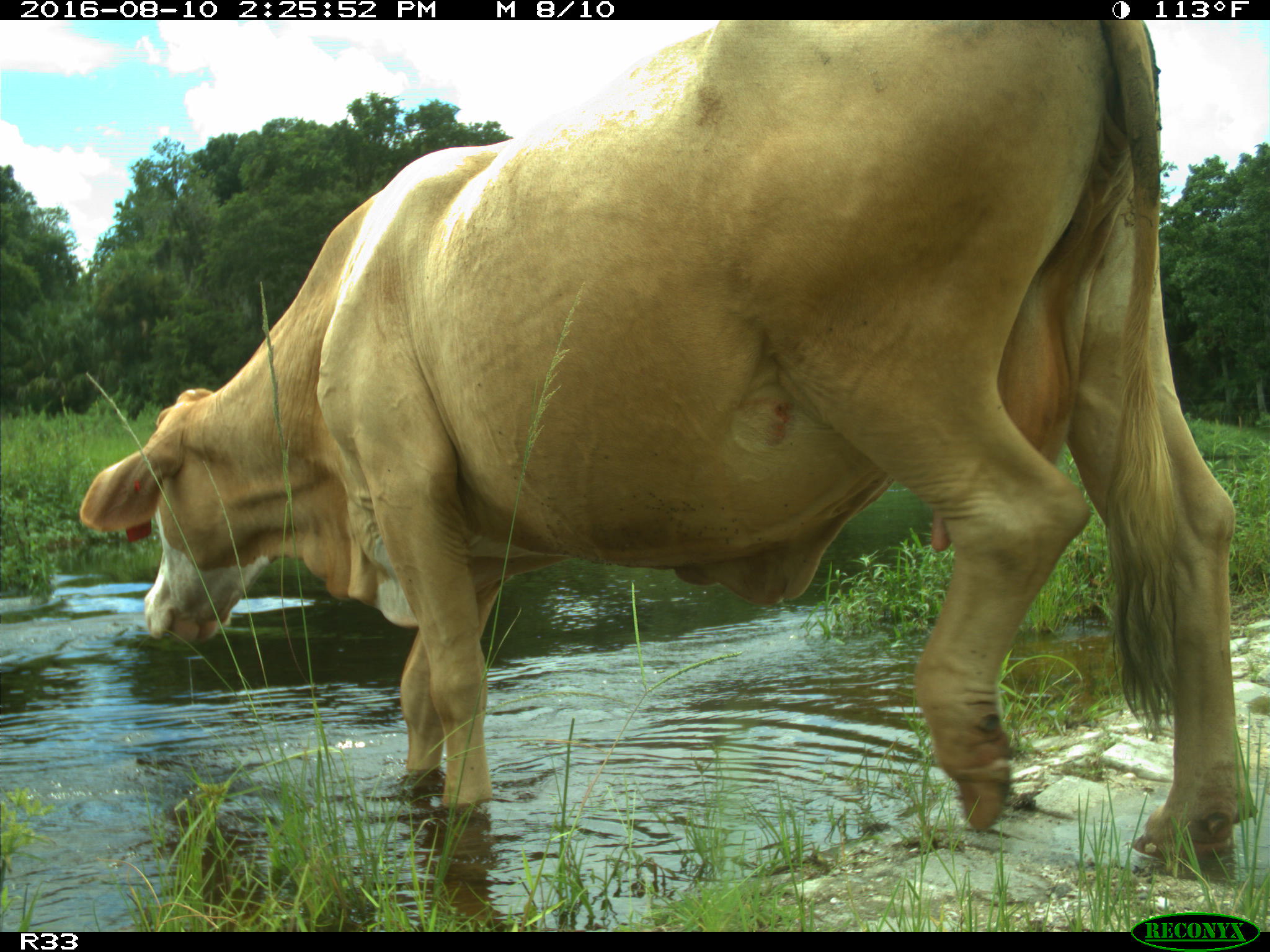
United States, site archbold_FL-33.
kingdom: Animalia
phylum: Chordata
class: Mammalia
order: Artiodactyla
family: Bovidae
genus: Bos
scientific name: Bos taurus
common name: domestic cow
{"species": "Bos taurus (domestic cow)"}